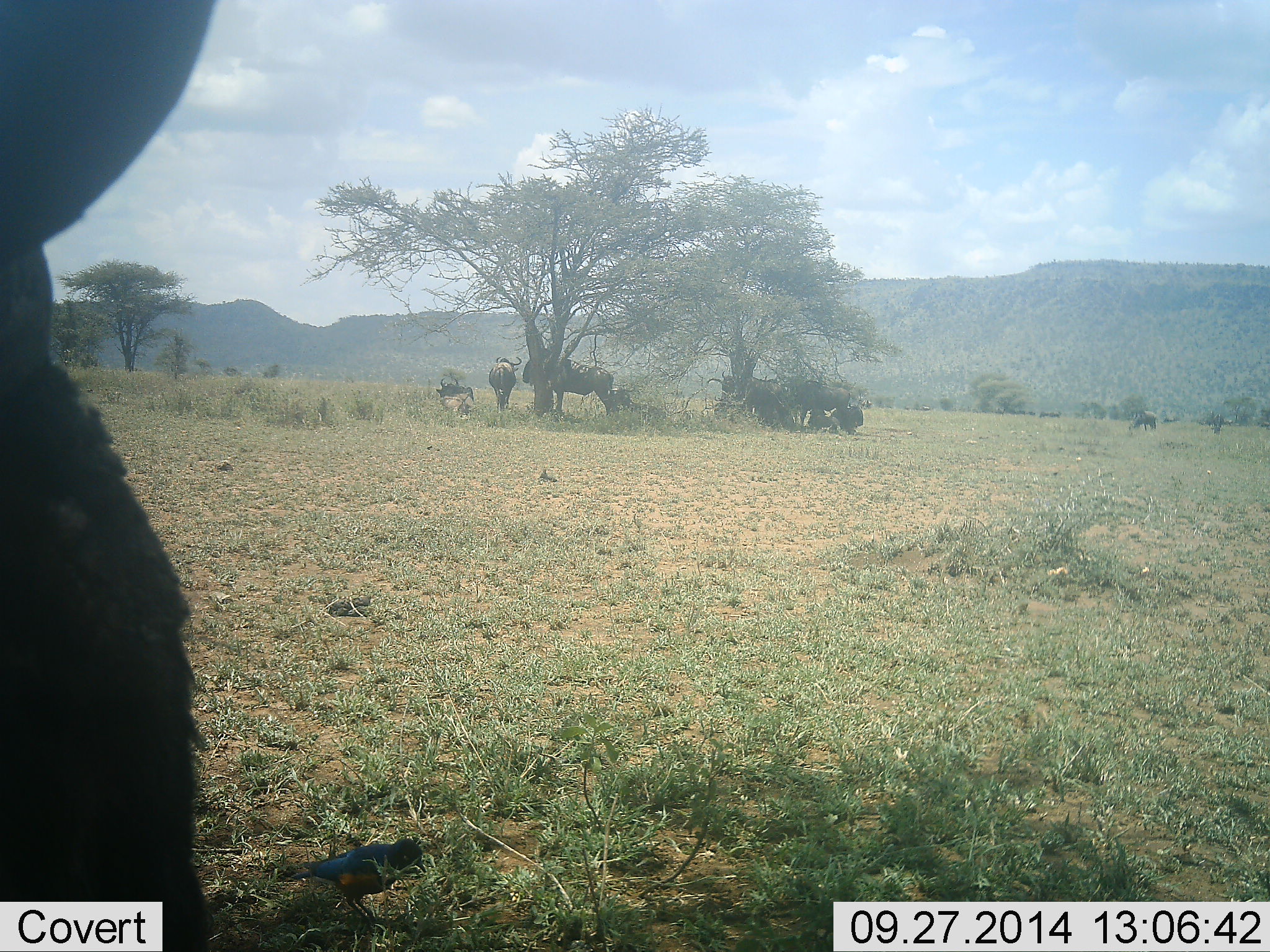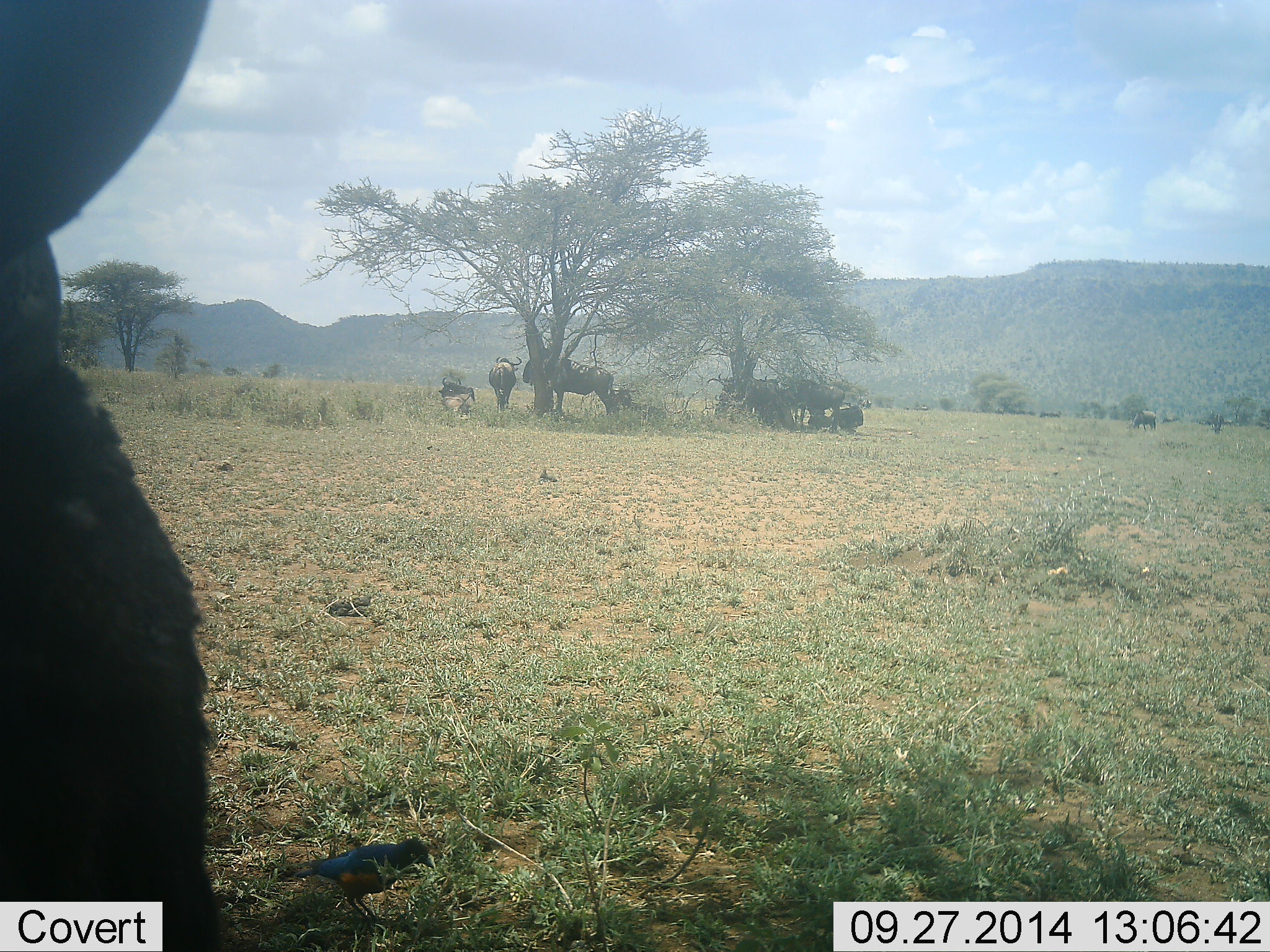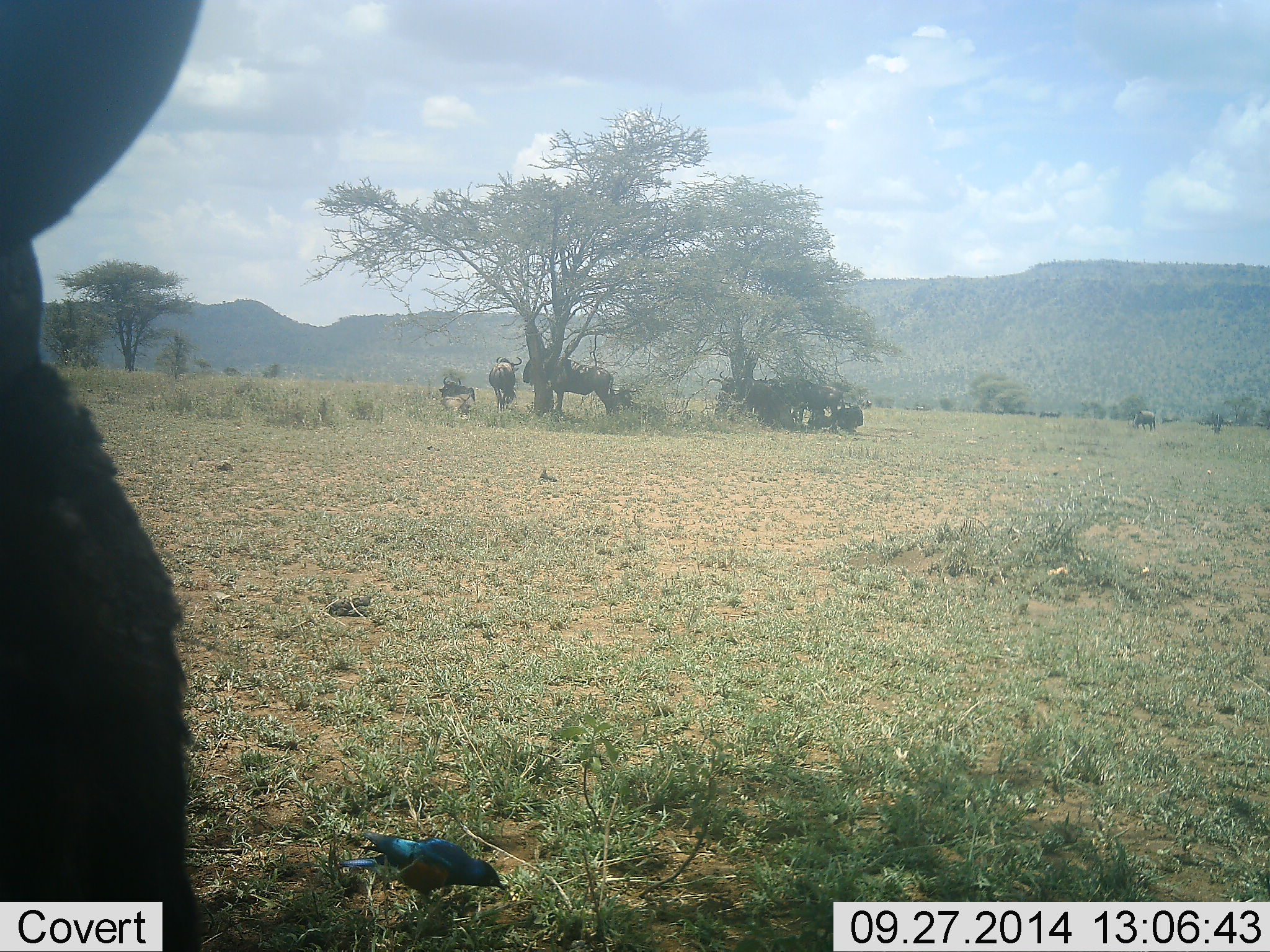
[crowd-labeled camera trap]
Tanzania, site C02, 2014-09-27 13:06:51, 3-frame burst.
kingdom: Animalia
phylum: Chordata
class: Aves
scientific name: Aves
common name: bird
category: otherbird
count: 1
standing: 20%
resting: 0%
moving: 30%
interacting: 0%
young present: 0%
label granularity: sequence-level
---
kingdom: Animalia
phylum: Chordata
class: Mammalia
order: Artiodactyla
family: Bovidae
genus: Connochaetes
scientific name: Connochaetes taurinus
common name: blue wildebeest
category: wildebeest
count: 8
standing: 100%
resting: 70%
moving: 0%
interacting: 0%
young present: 0%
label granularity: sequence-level